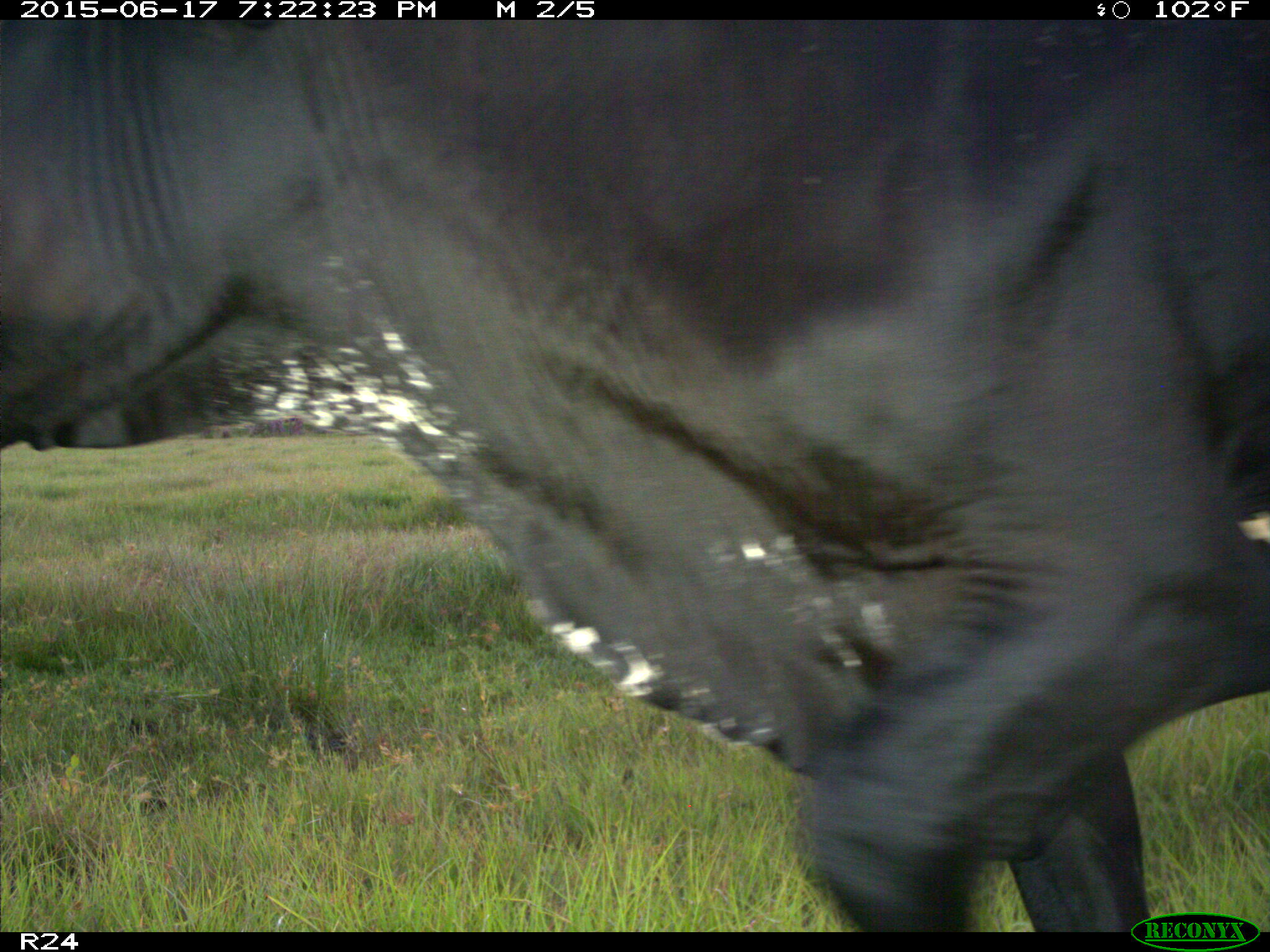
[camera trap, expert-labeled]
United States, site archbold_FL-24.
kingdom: Animalia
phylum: Chordata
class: Mammalia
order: Artiodactyla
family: Bovidae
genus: Bos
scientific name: Bos taurus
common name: domestic cow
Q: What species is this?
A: Bos taurus (domestic cow).